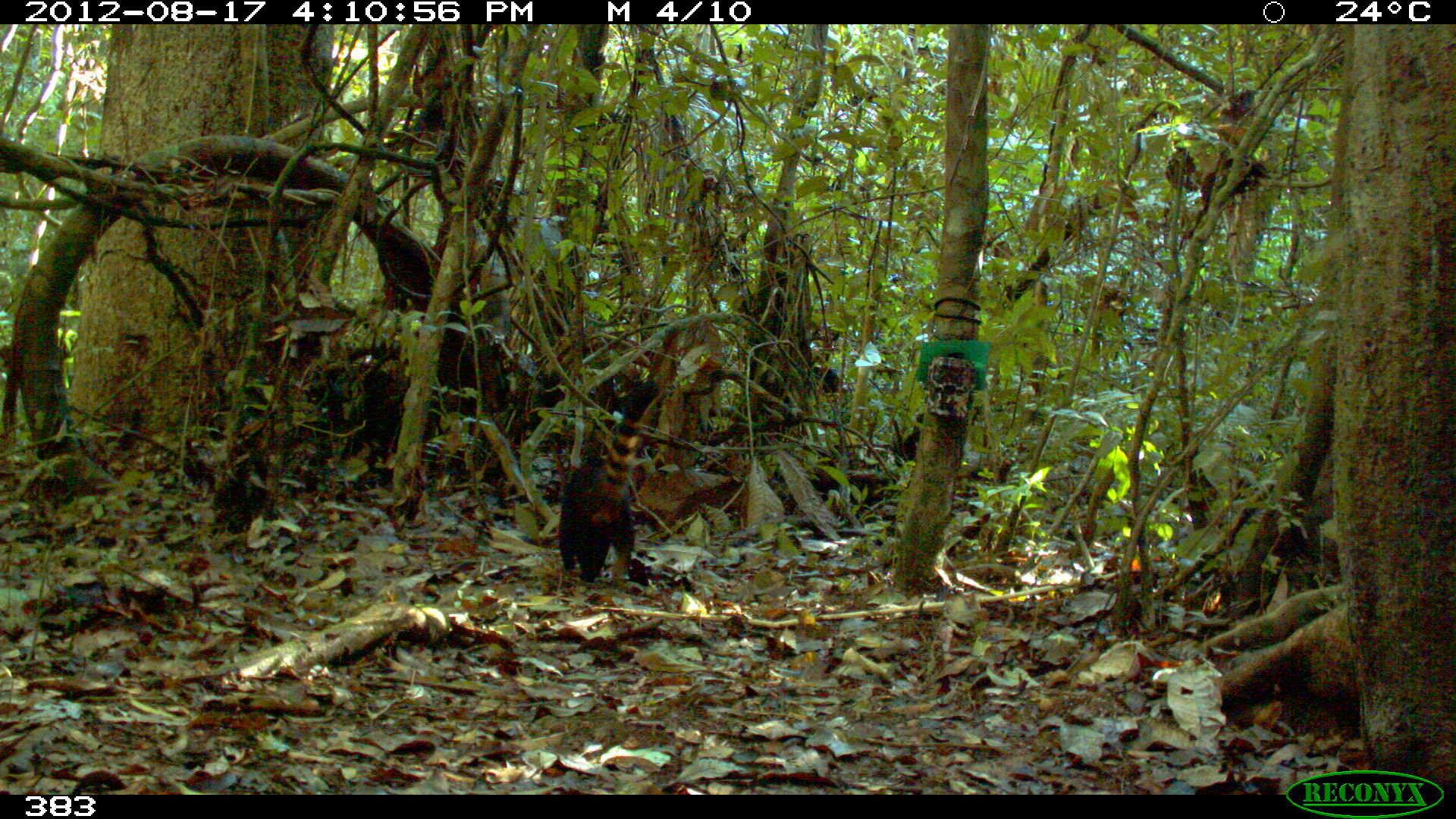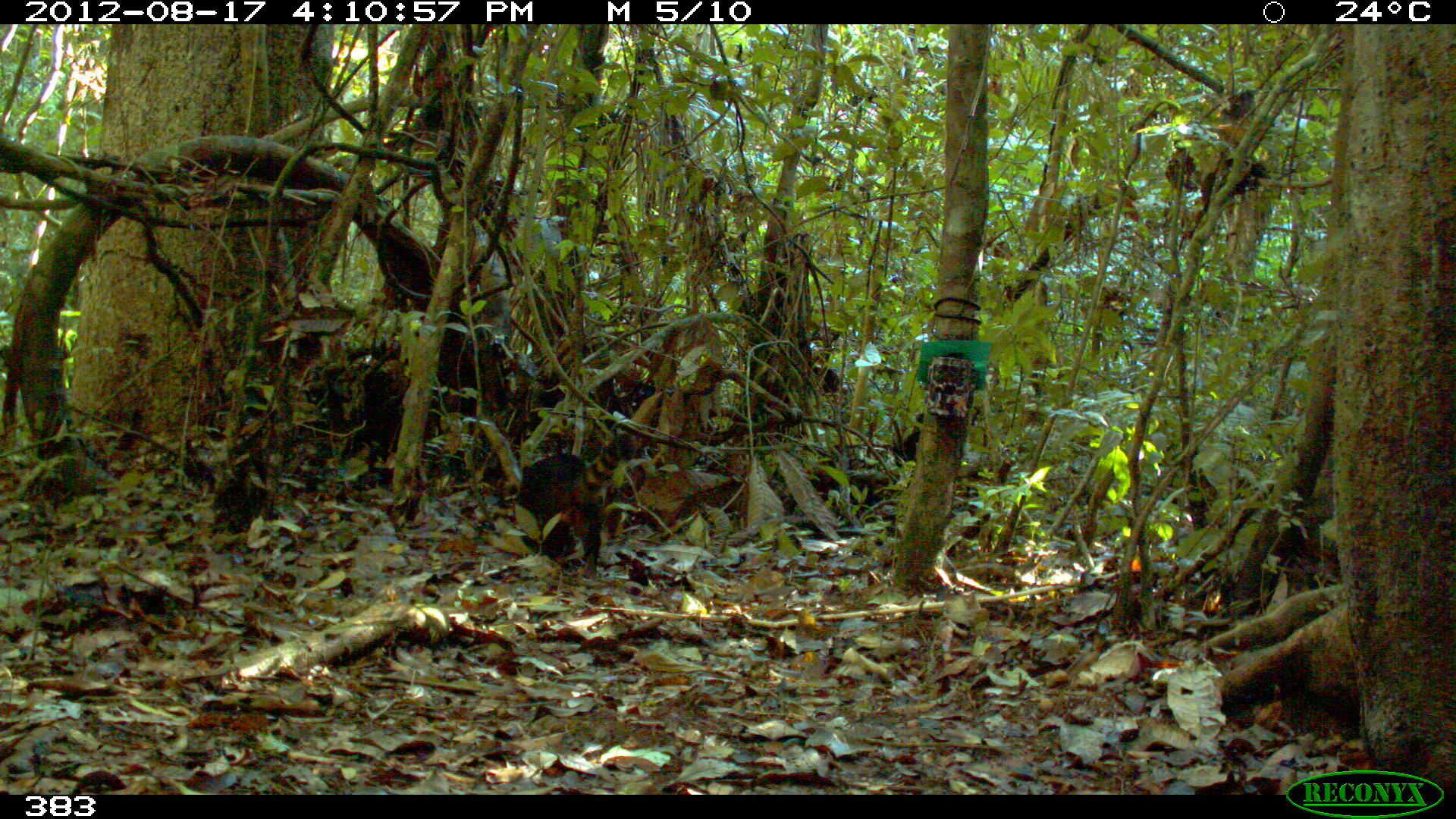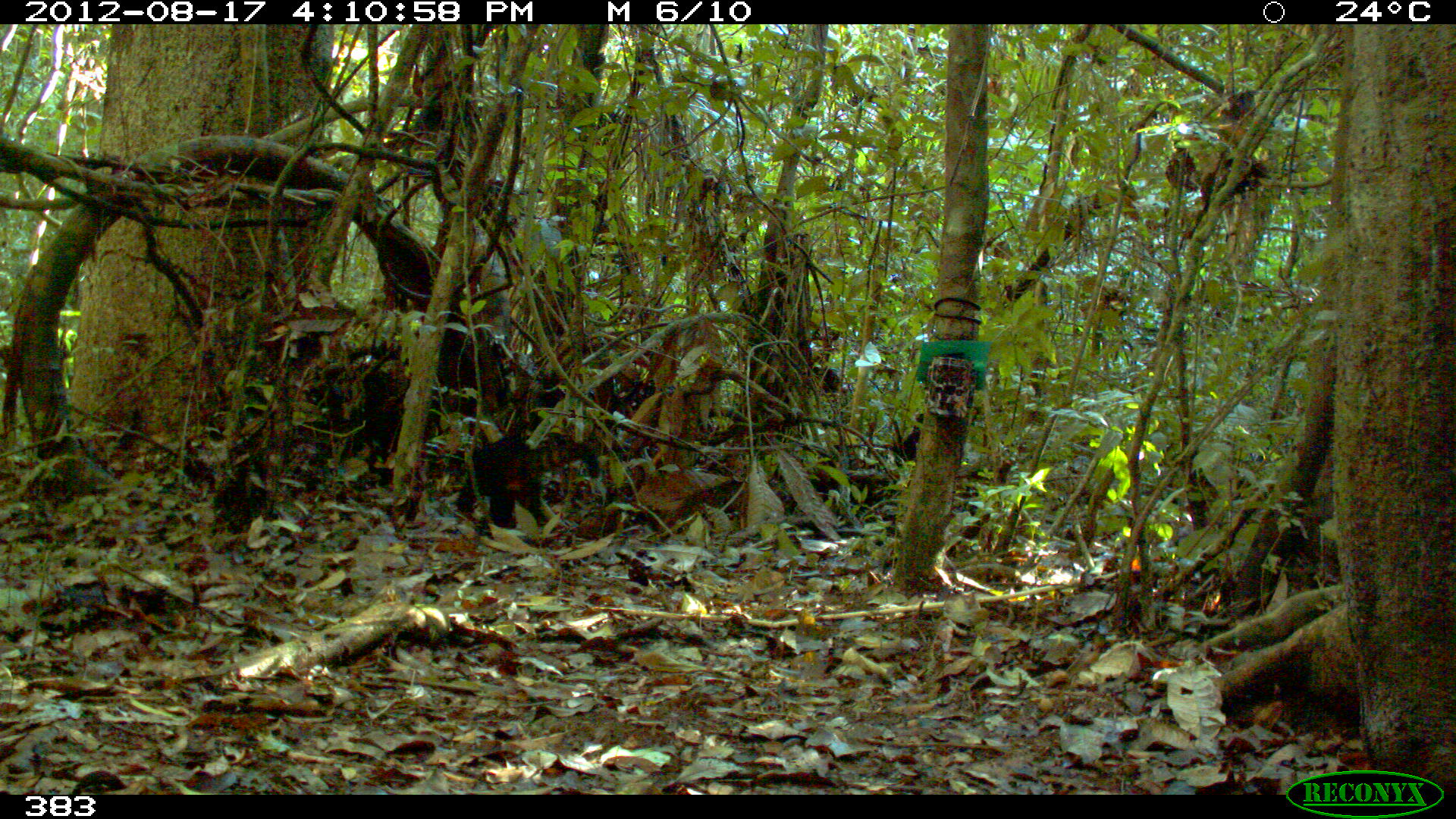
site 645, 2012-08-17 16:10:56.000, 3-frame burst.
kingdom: Animalia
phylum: Chordata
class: Mammalia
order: Carnivora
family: Procyonidae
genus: Nasua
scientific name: Nasua nasua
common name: south american coati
Nasua nasua (south american coati).